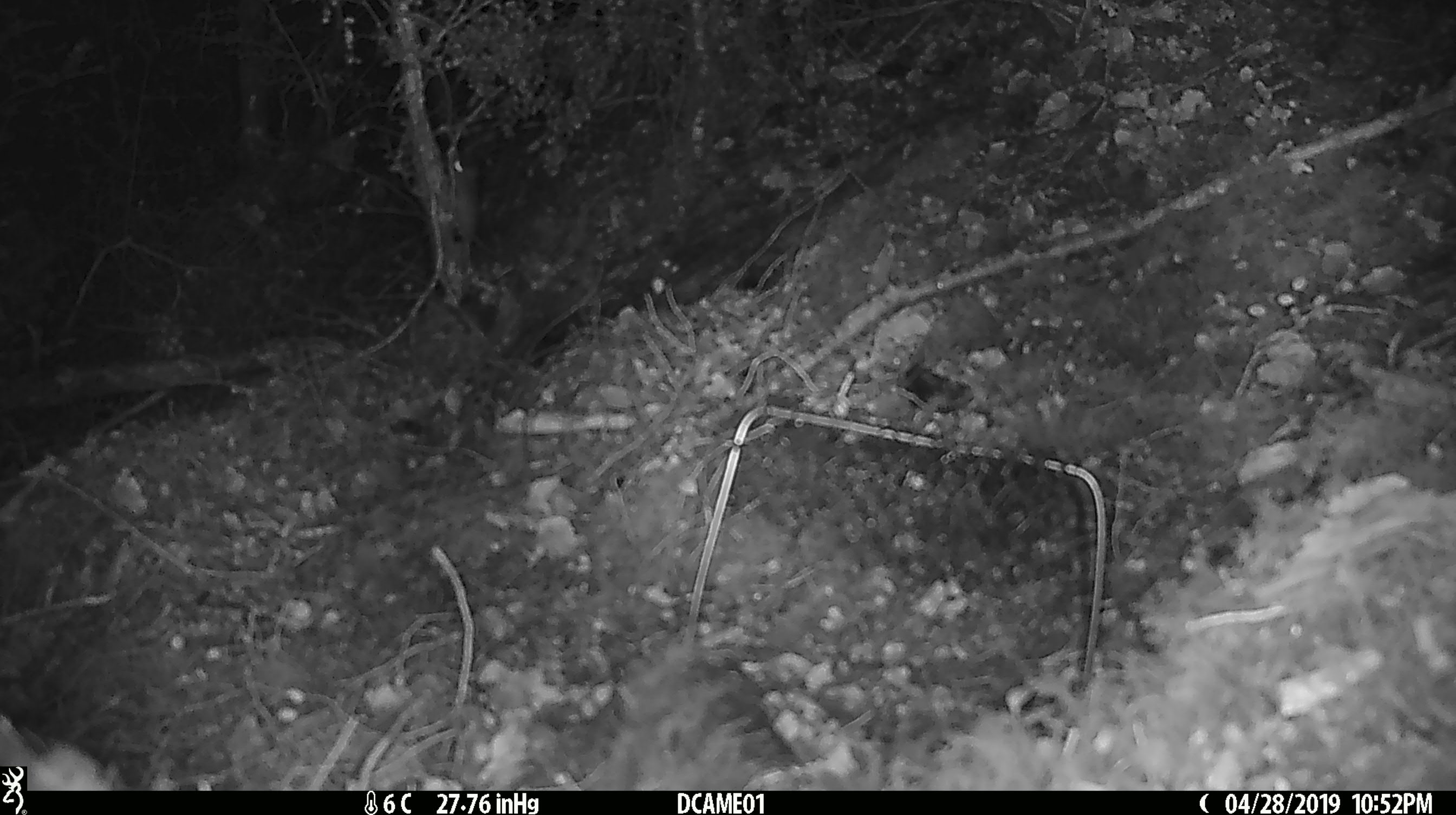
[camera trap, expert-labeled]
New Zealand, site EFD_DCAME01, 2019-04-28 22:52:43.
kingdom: Animalia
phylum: Chordata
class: Mammalia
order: Rodentia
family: Muridae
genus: Mus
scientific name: Mus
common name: mouse